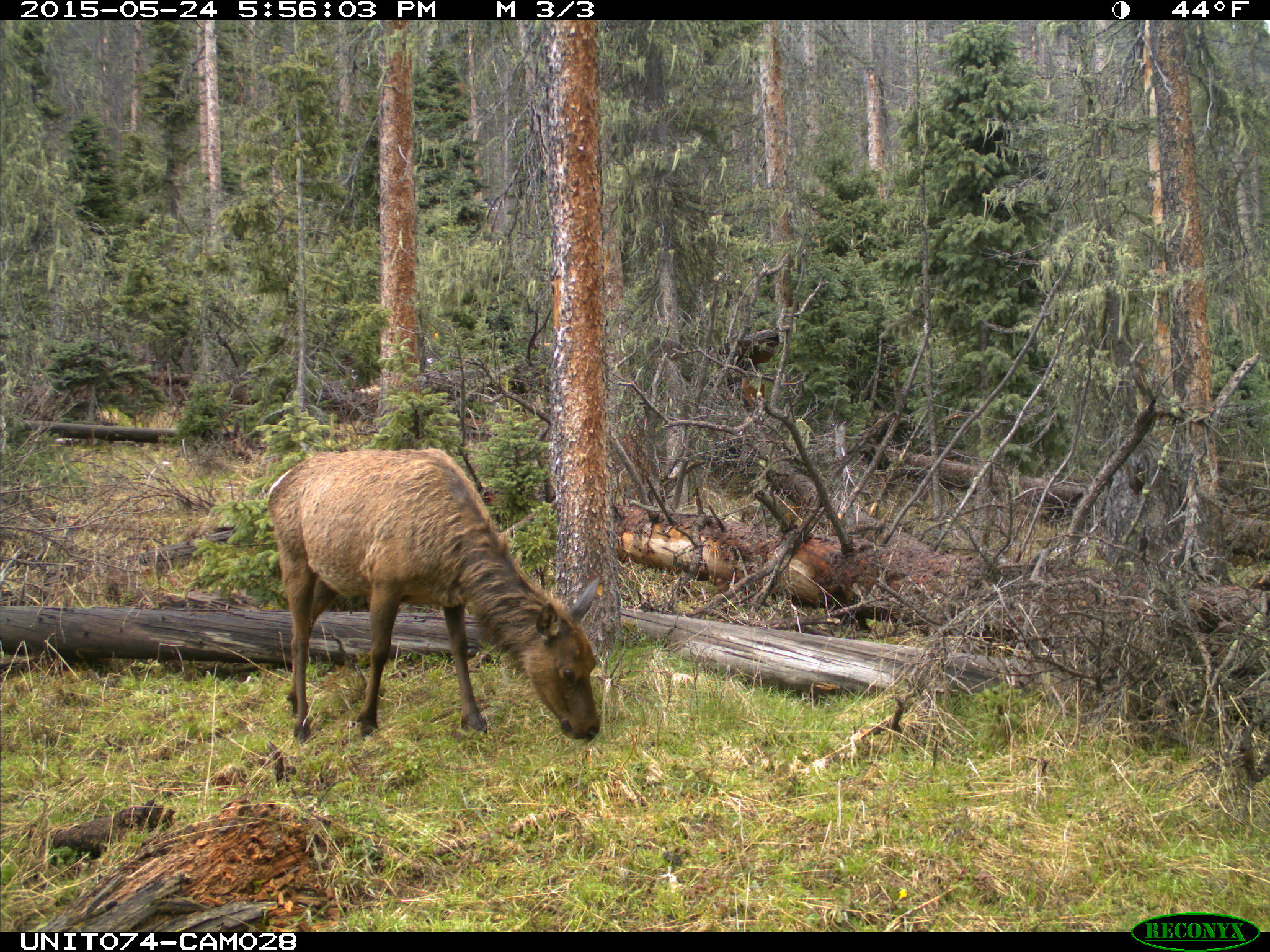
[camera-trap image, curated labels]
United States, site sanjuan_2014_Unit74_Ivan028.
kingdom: Animalia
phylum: Chordata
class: Mammalia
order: Artiodactyla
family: Cervidae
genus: Cervus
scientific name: Cervus elaphus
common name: red deer